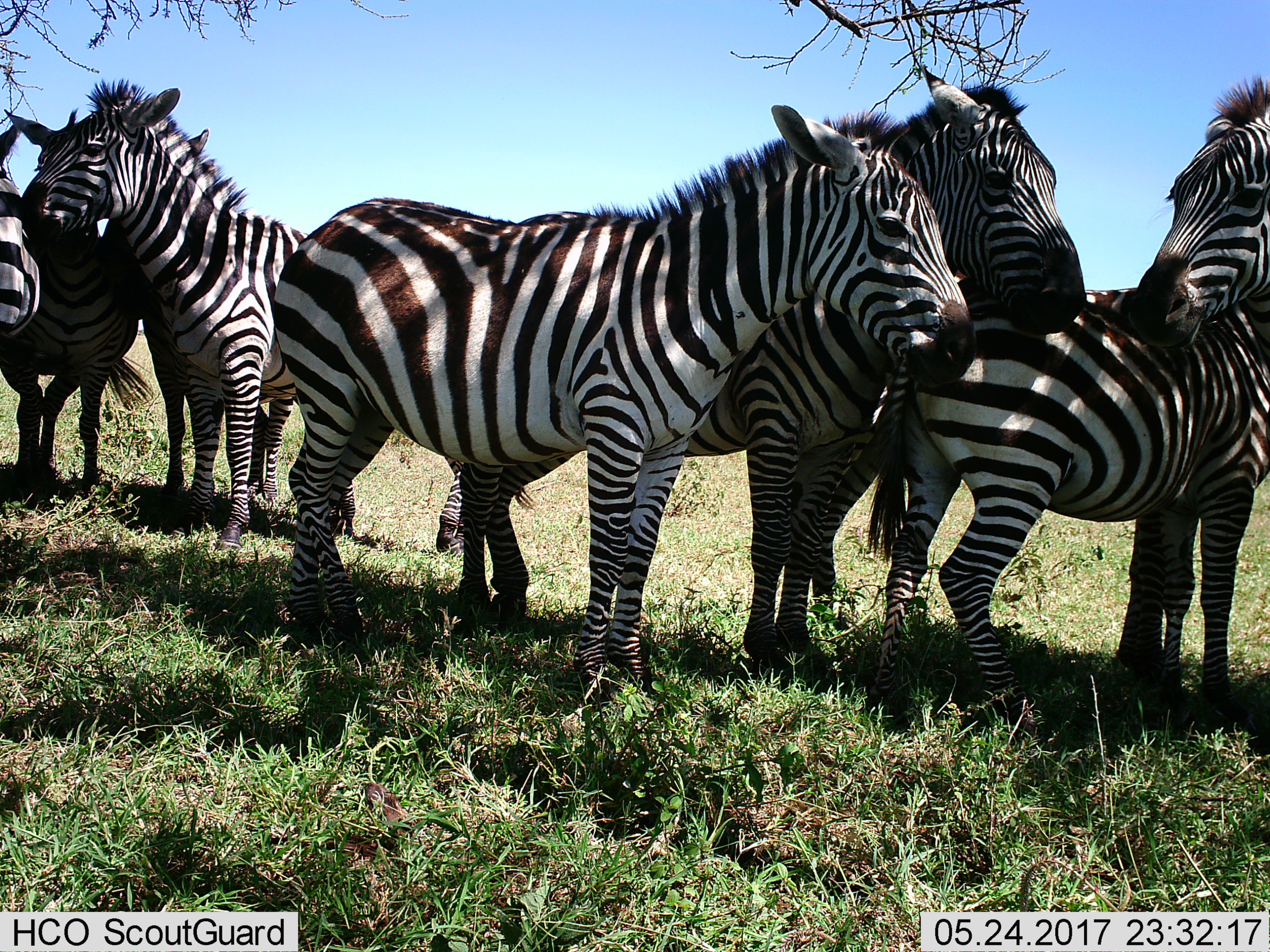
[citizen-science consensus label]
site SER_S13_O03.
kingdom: Animalia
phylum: Chordata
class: Mammalia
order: Perissodactyla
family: Equidae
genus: Equus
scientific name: Equus quagga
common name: plains zebra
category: zebraplains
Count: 7.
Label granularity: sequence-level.